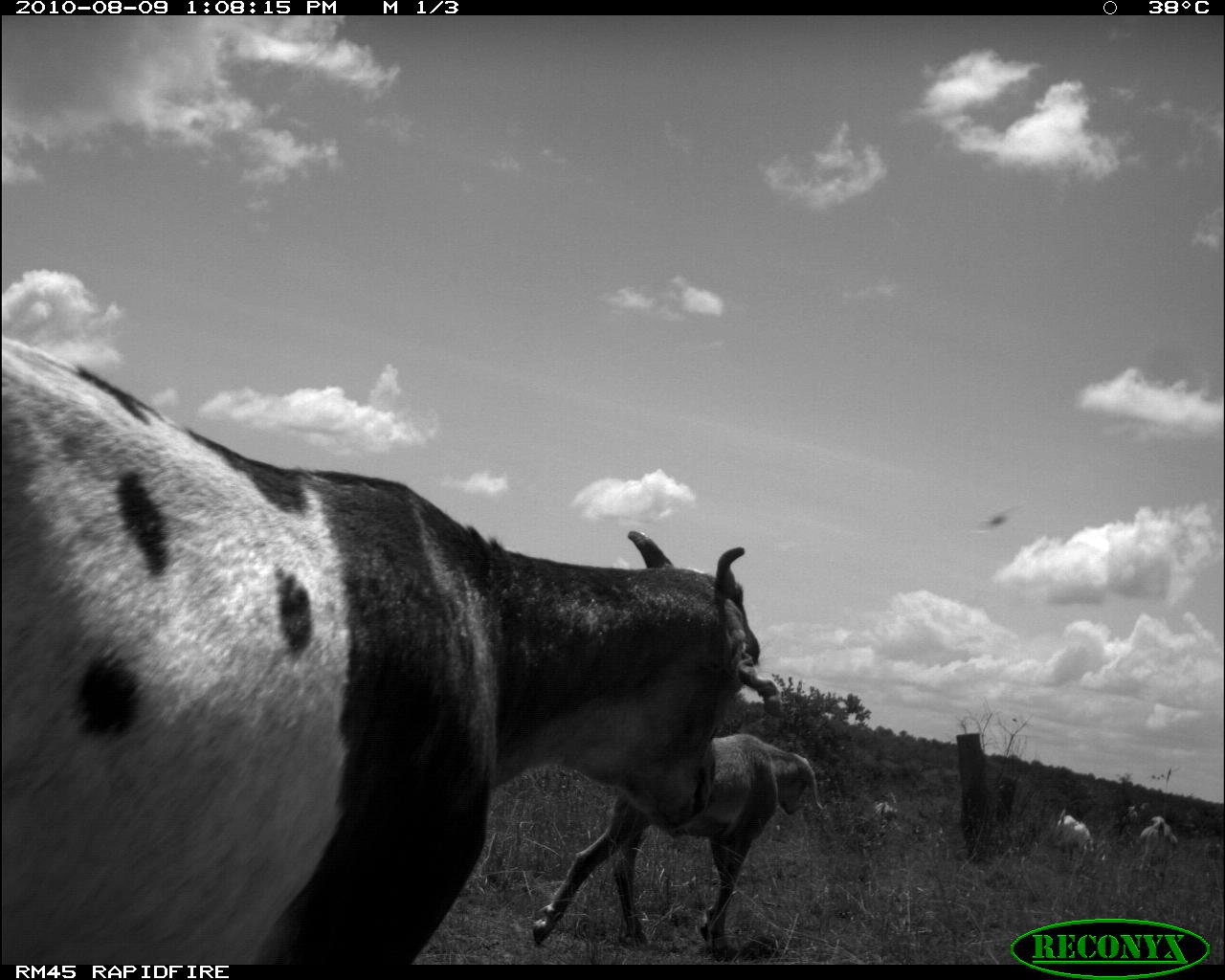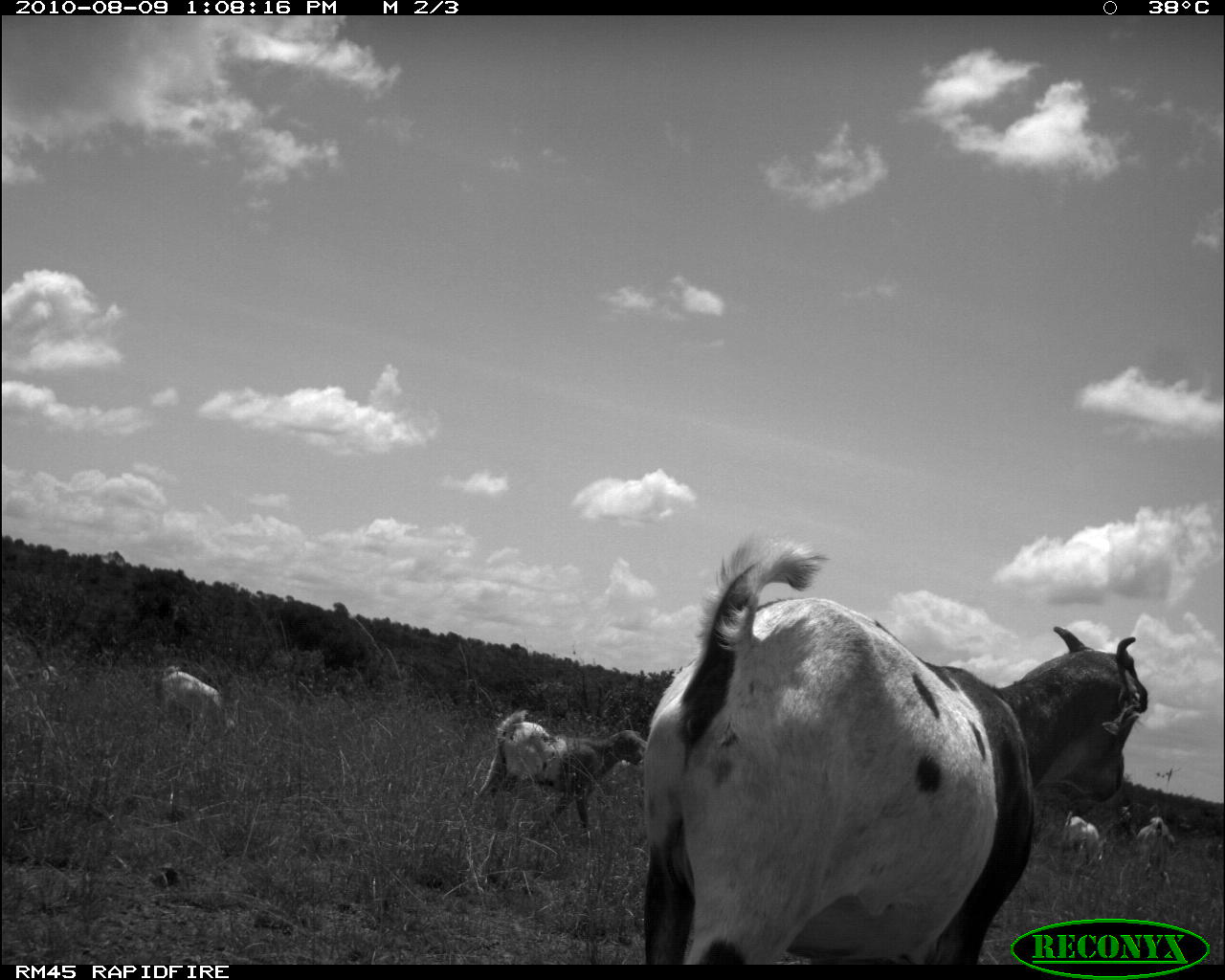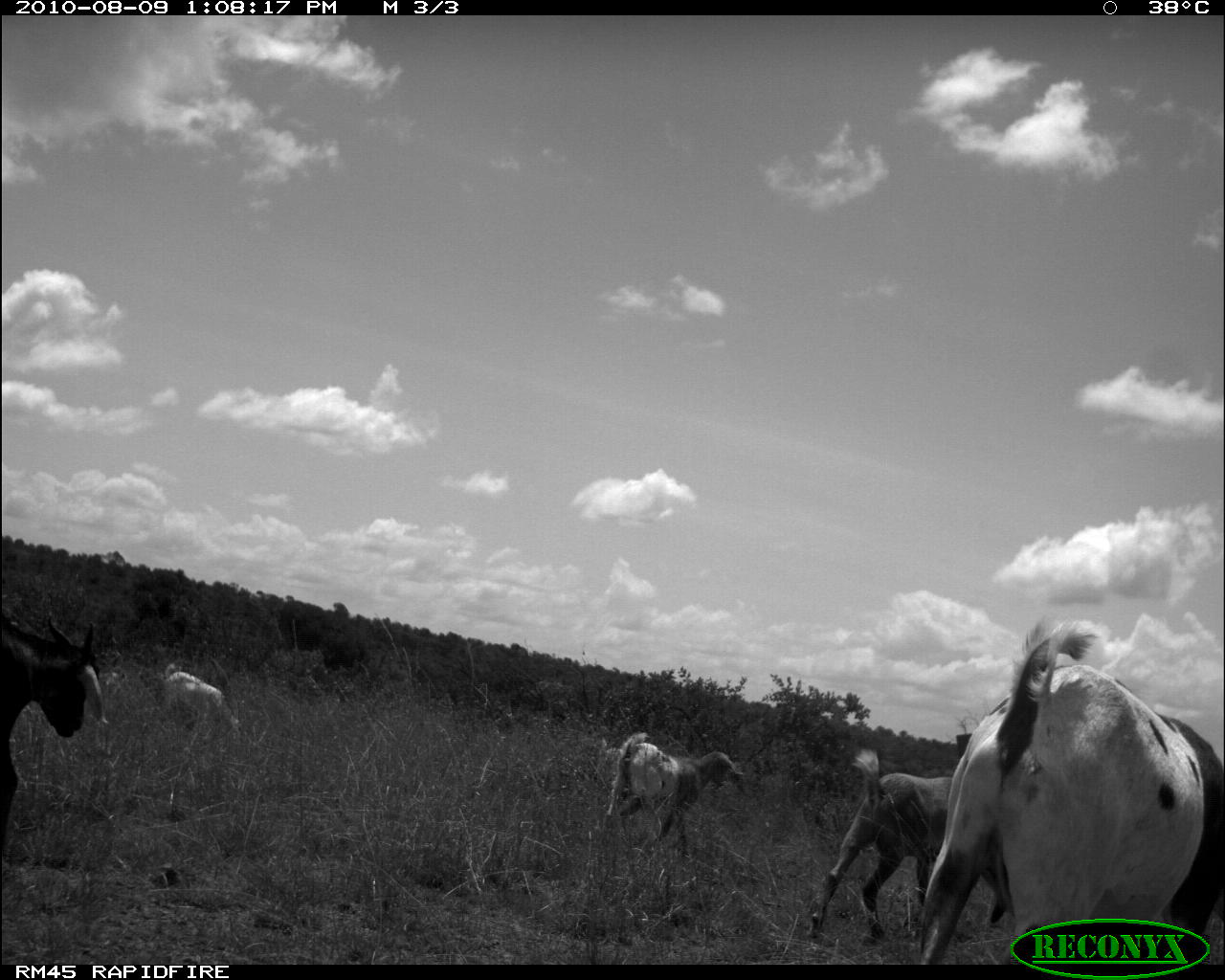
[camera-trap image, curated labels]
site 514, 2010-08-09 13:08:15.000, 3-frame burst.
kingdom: Animalia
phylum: Chordata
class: Mammalia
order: Artiodactyla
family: Bovidae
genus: Capra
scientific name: Capra aegagrus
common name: wild goat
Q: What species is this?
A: Capra aegagrus (wild goat).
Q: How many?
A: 4.